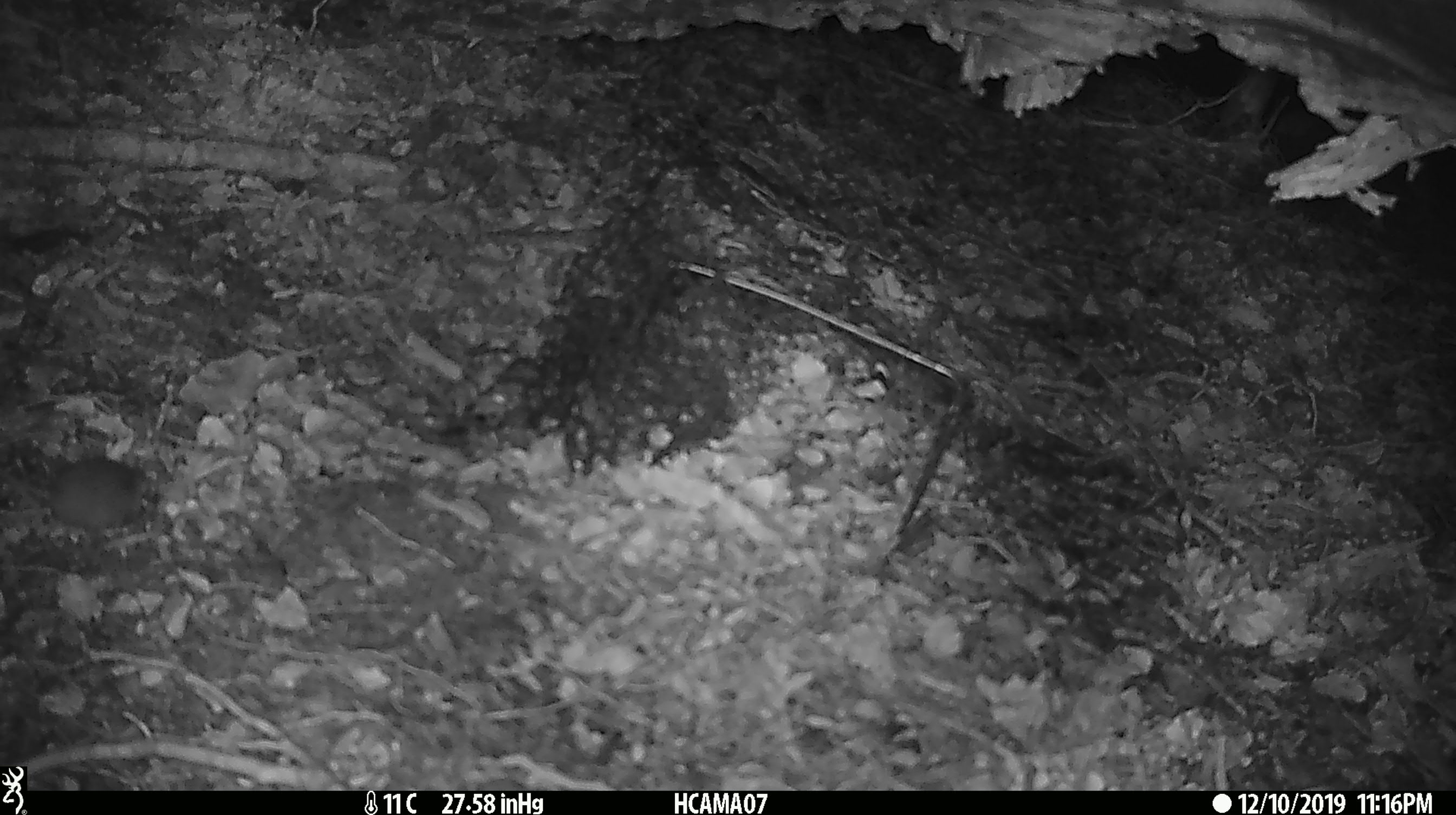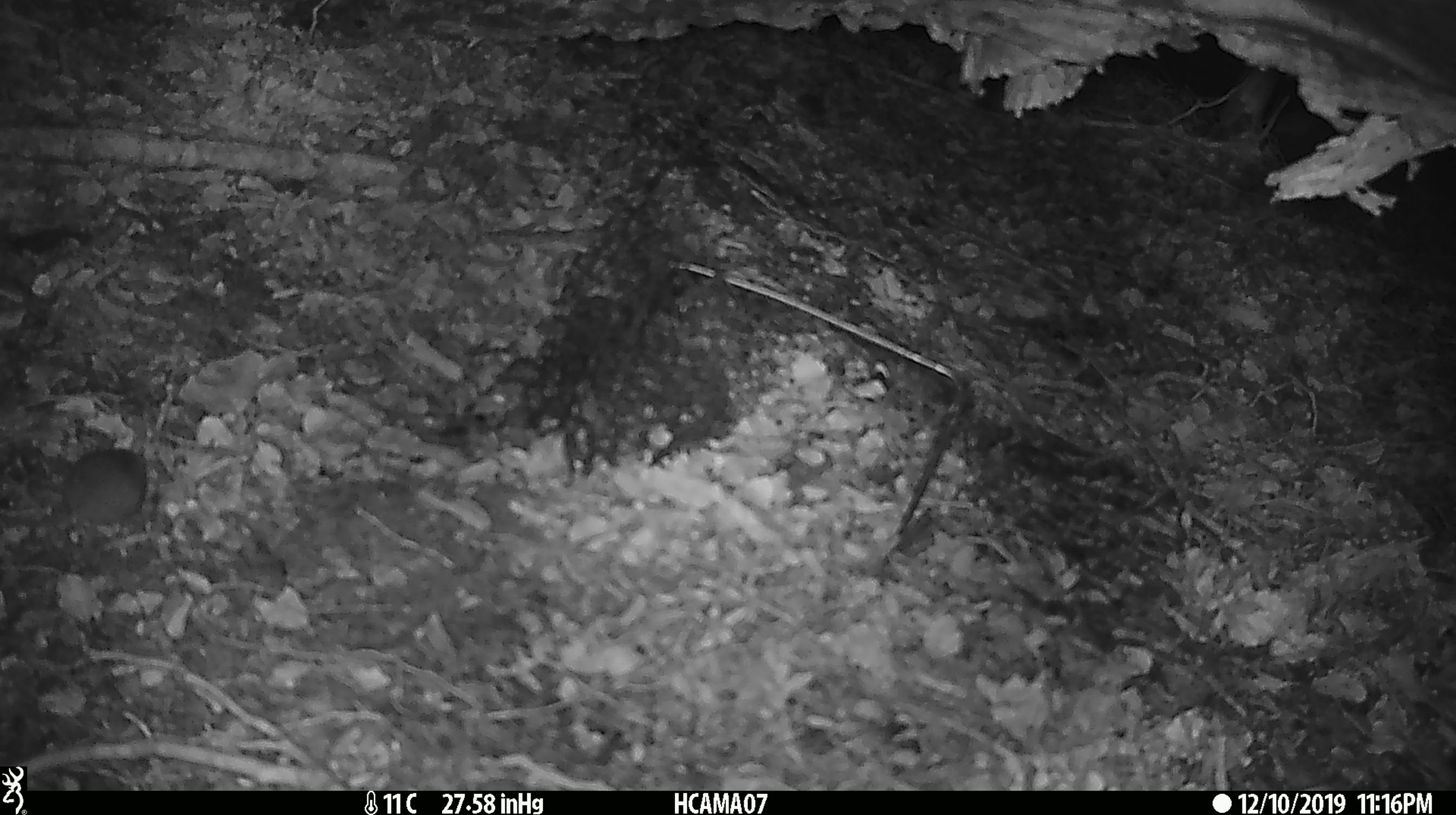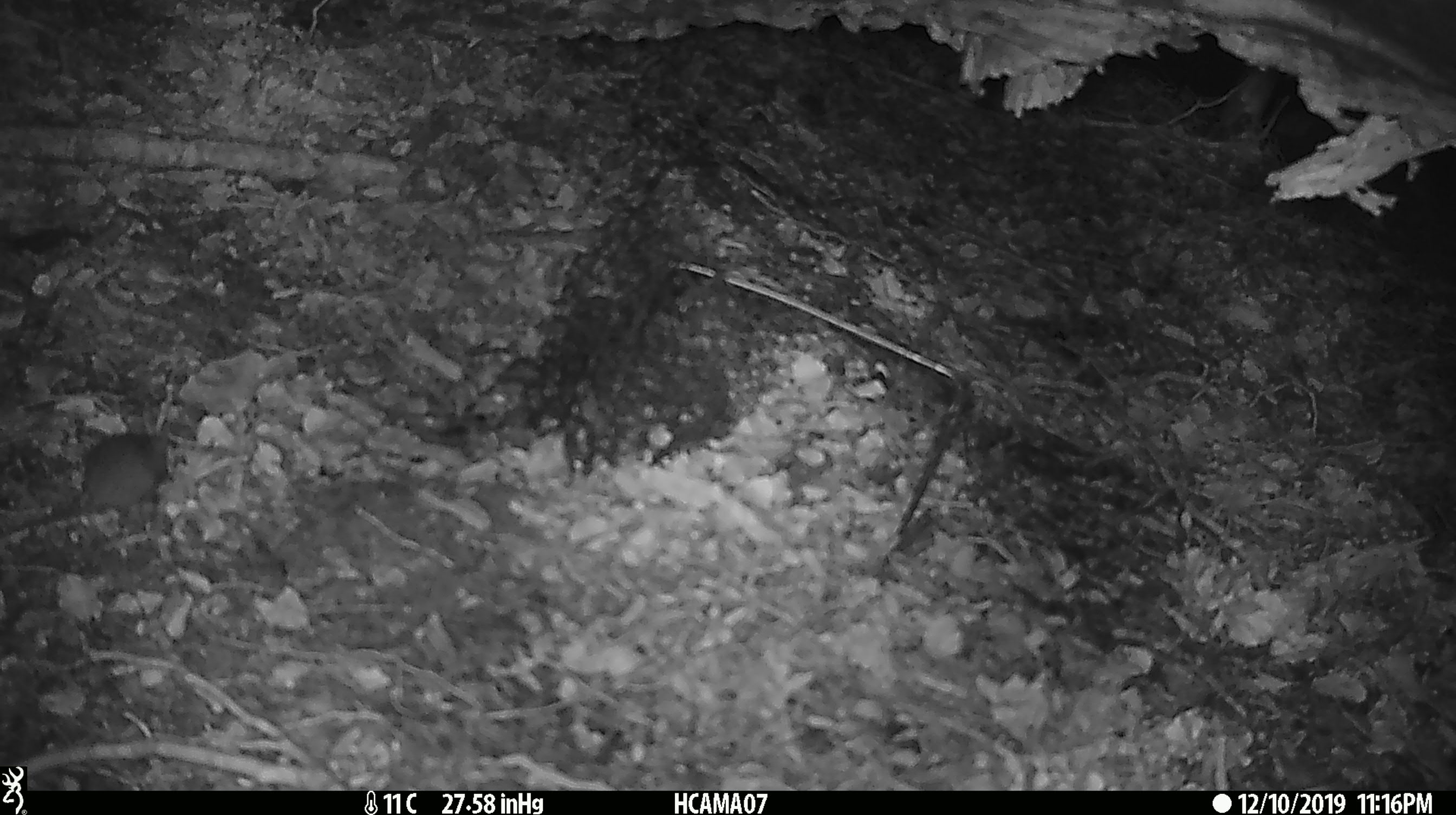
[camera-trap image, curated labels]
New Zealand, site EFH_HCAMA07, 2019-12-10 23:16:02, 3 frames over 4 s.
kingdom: Animalia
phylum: Chordata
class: Mammalia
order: Rodentia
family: Muridae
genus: Mus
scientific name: Mus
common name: mouse